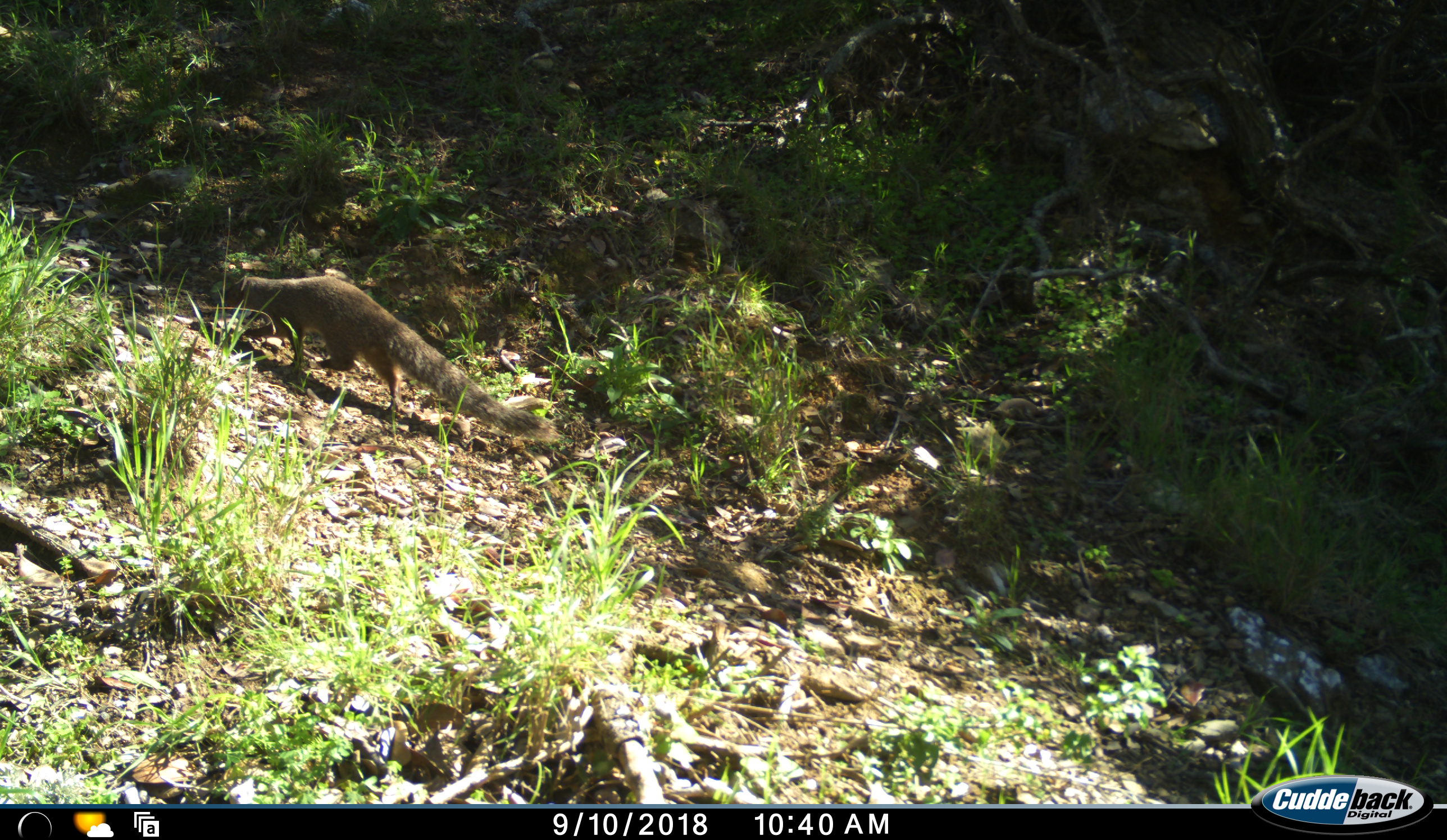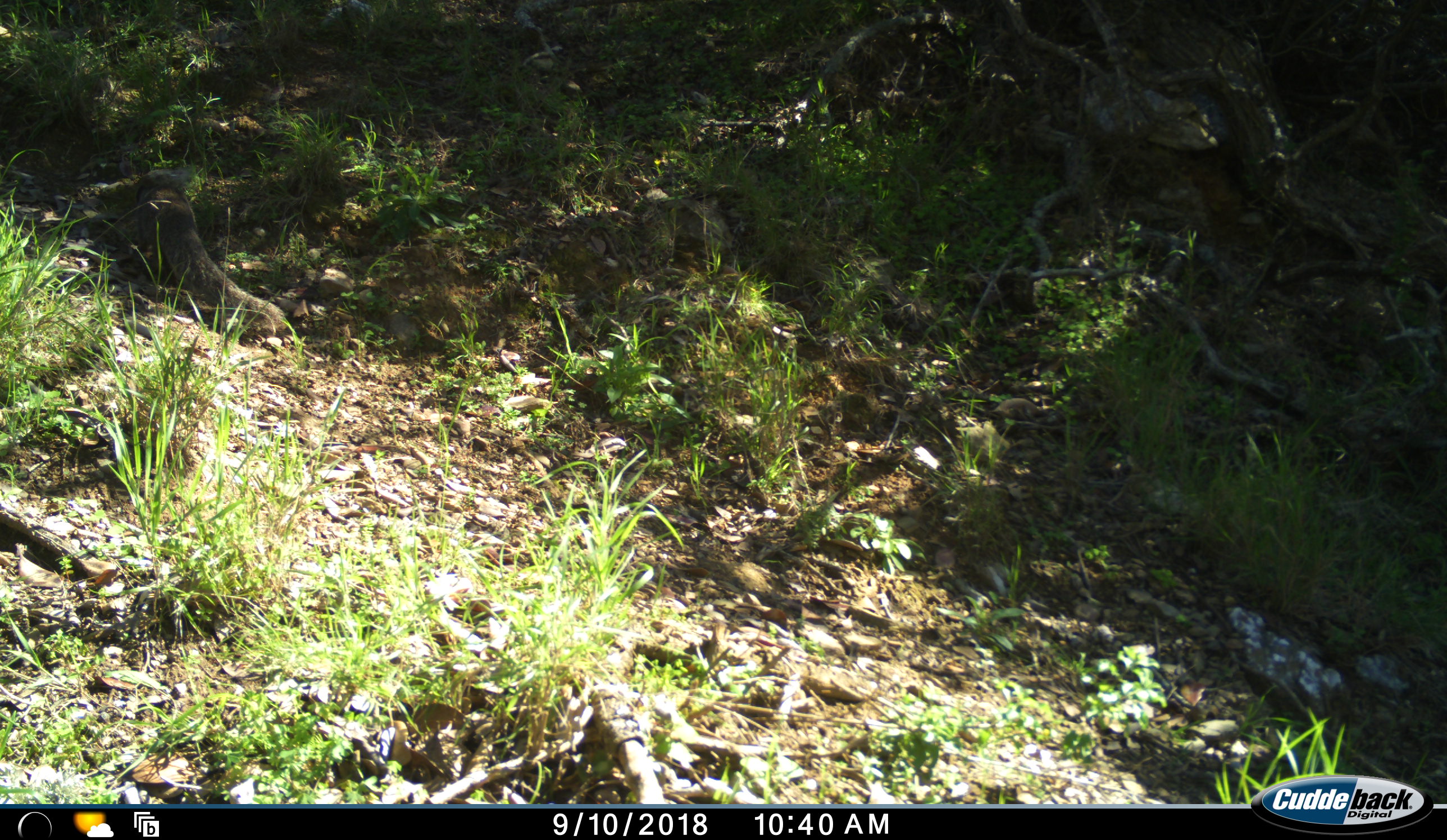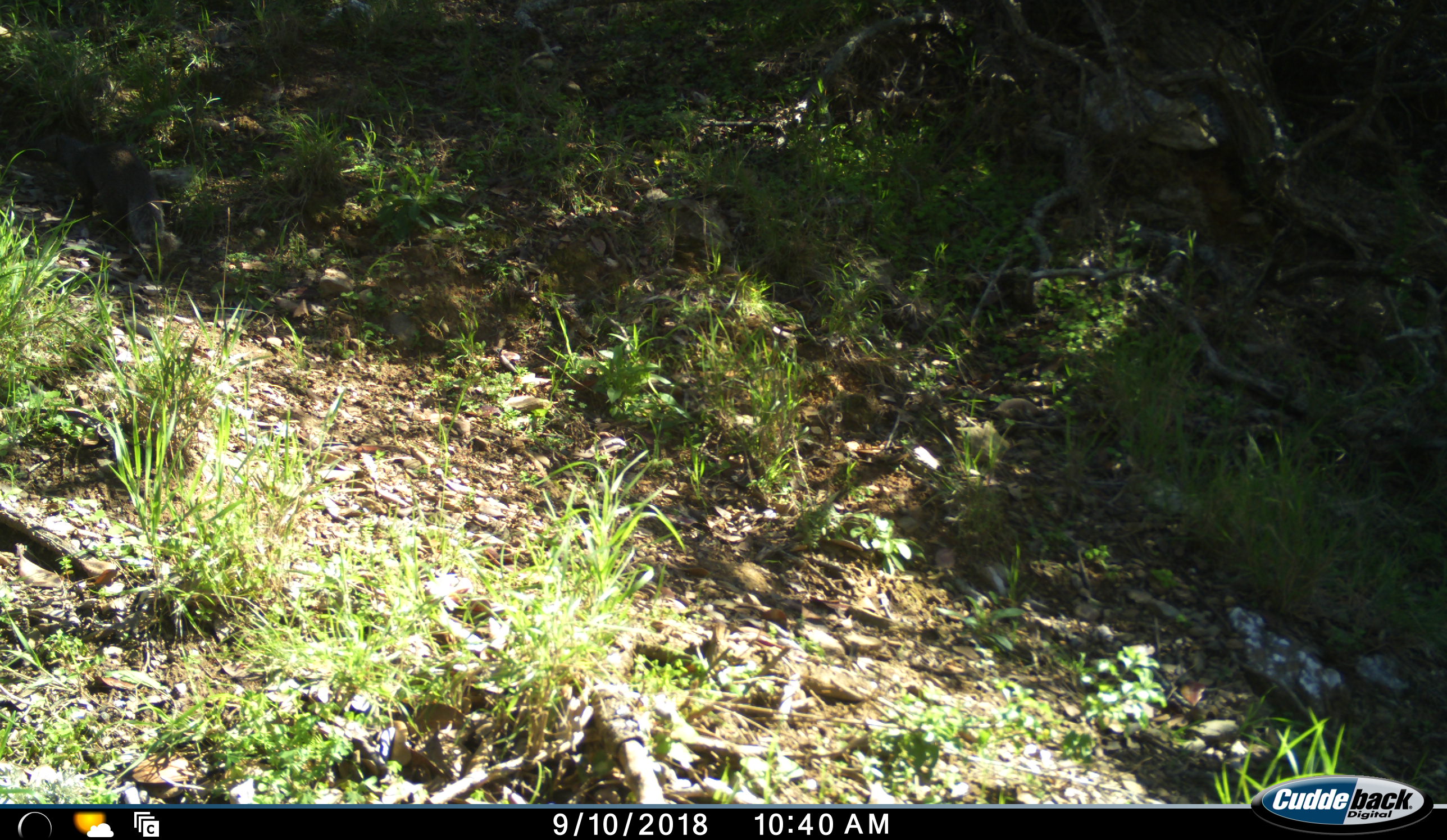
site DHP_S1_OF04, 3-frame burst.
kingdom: Animalia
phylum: Chordata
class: Mammalia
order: Carnivora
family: Herpestidae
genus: Herpestes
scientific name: Herpestes pulverulentus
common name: cape gray mongoose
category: mongoosecapesmallgrey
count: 1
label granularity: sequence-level